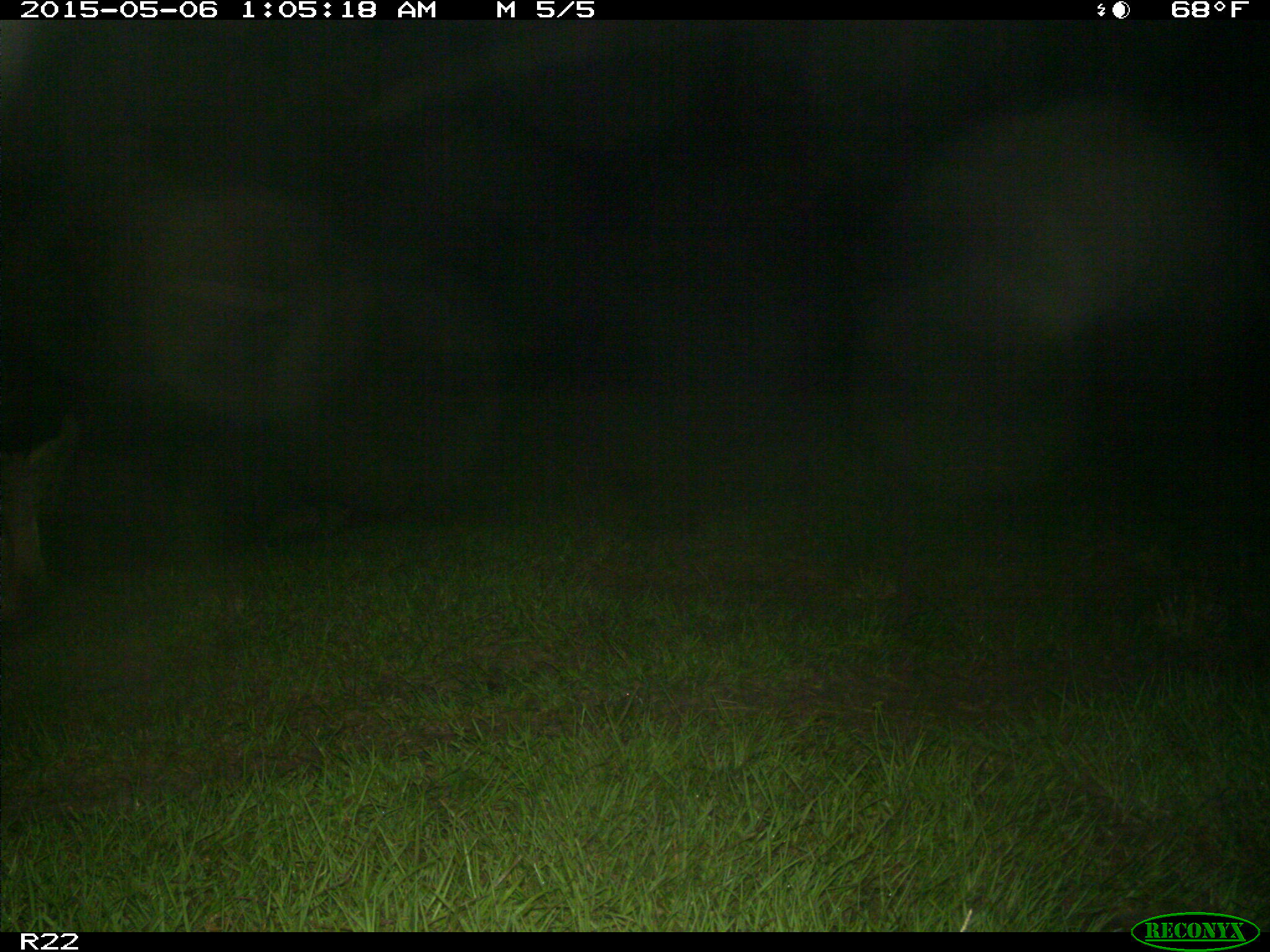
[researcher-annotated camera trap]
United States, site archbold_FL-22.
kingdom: Animalia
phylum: Chordata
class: Mammalia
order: Artiodactyla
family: Suidae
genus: Sus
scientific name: Sus scrofa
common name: wild boar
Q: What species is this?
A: Sus scrofa (wild boar).